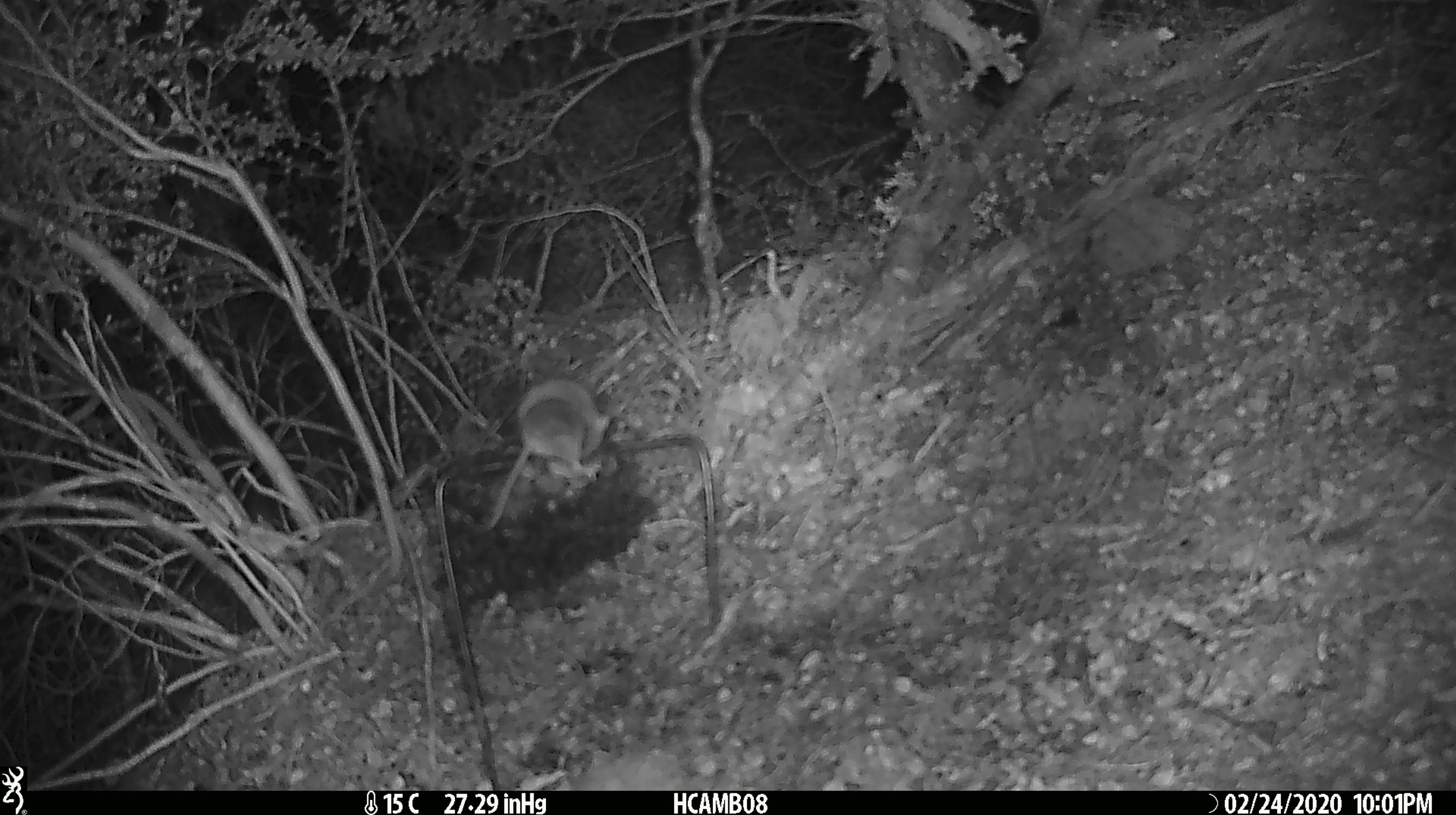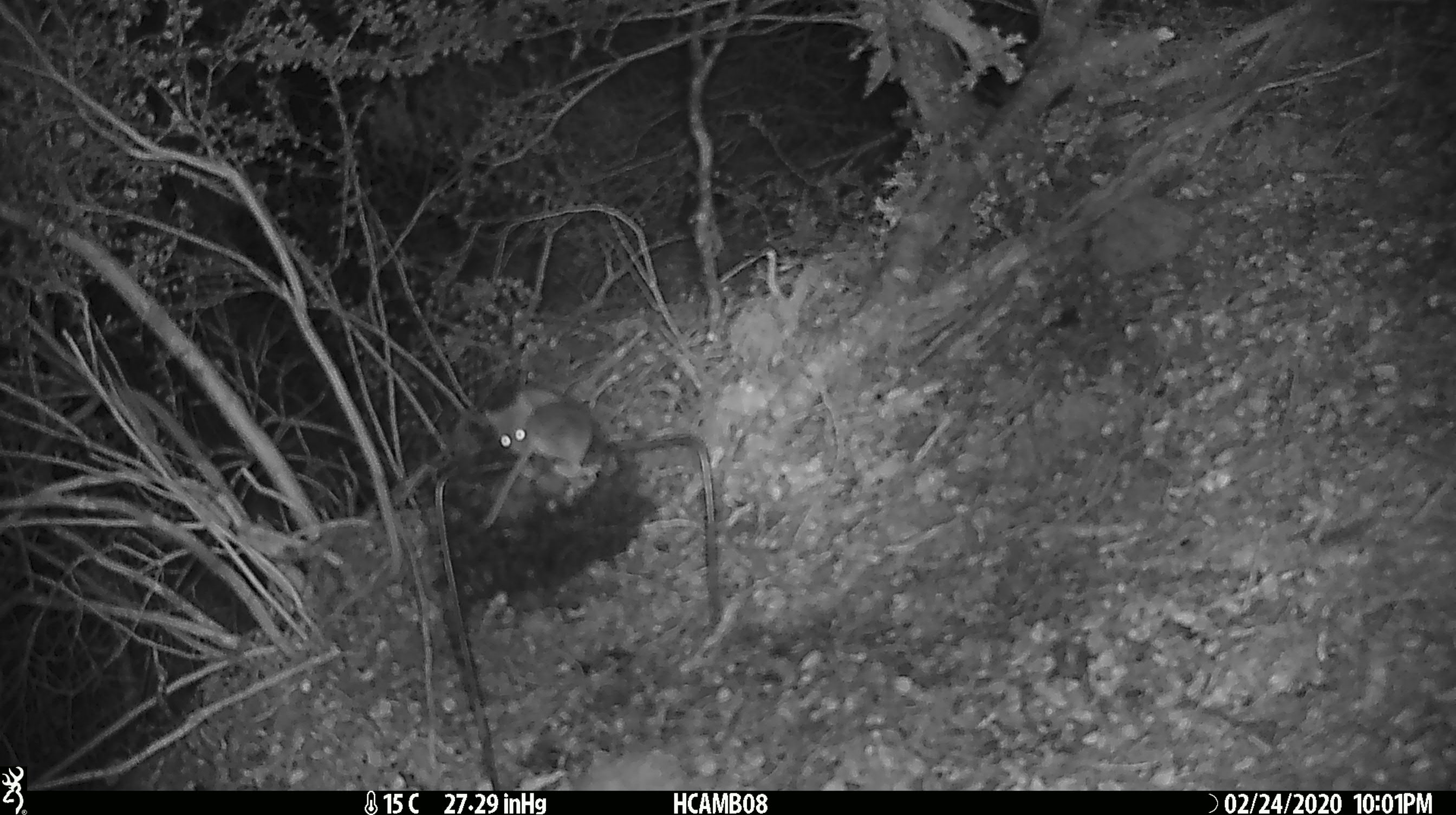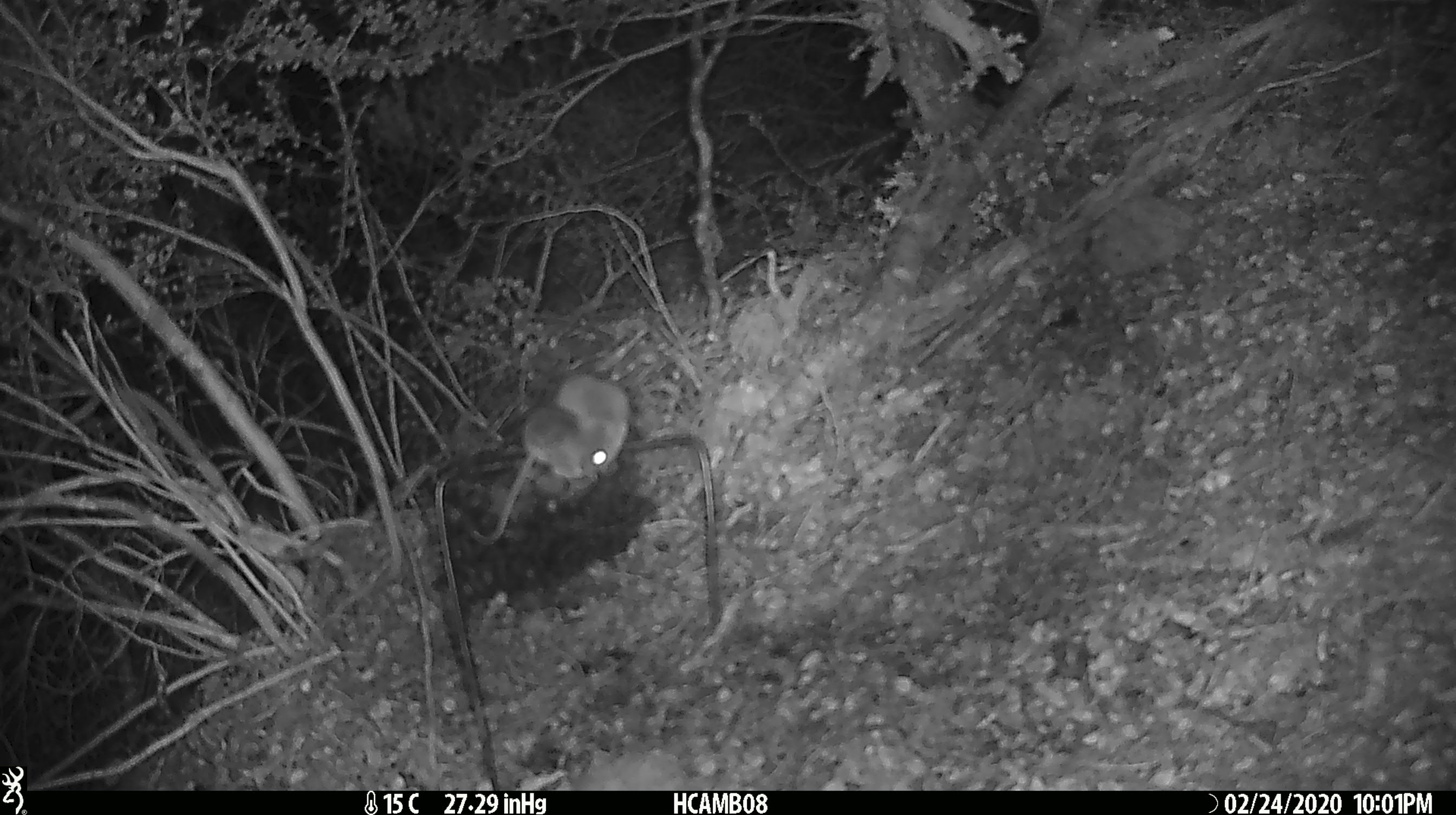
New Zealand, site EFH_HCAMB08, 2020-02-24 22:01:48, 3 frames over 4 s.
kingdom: Animalia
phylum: Chordata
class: Mammalia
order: Rodentia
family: Muridae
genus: Mus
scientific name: Mus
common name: mouse